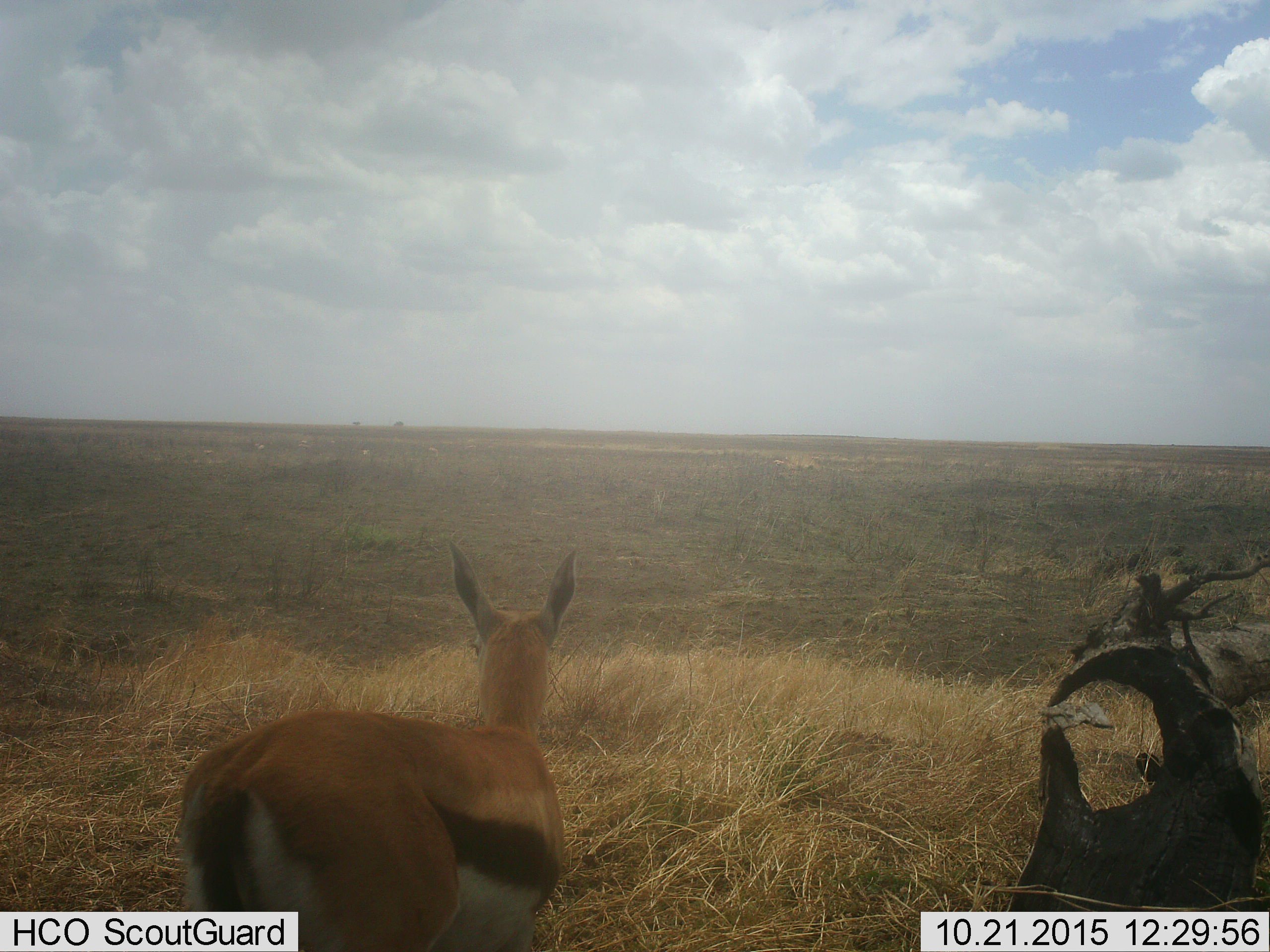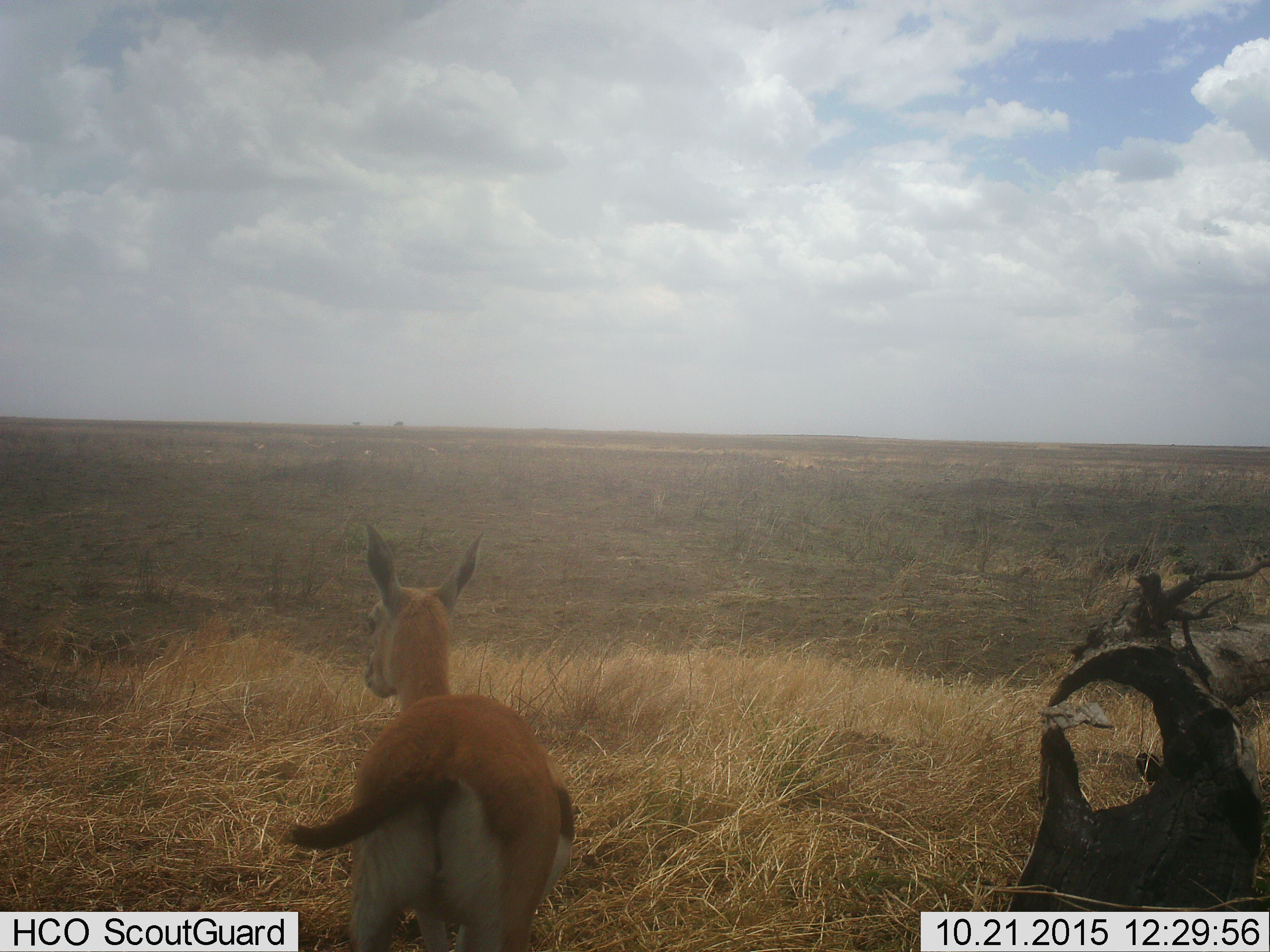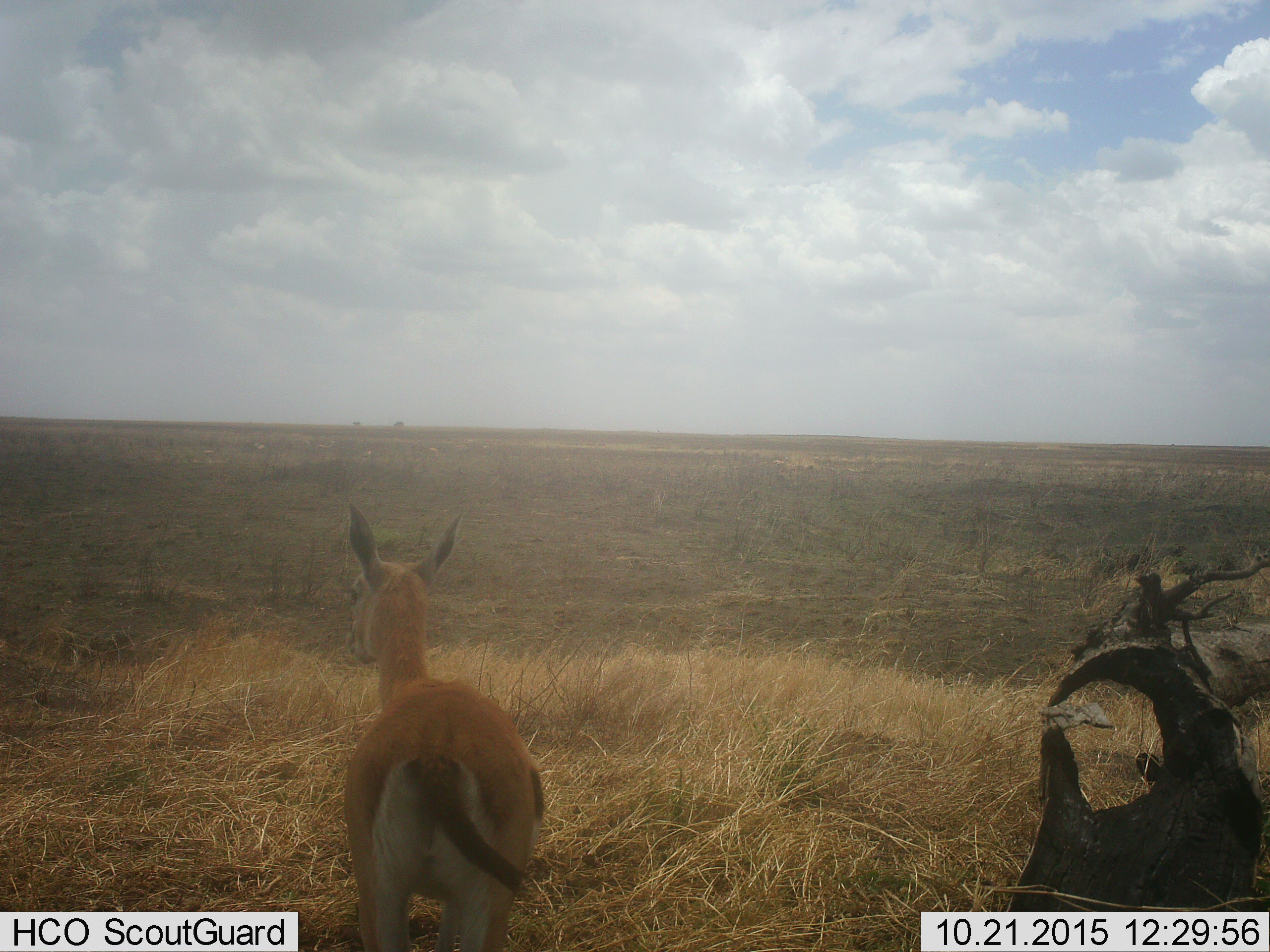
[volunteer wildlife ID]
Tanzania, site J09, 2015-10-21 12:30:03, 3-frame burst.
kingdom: Animalia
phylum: Chordata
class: Mammalia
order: Artiodactyla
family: Bovidae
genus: Eudorcas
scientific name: Eudorcas thomsonii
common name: thomson's gazelle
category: gazellethomsons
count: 1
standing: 60%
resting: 0%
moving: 60%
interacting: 0%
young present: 0%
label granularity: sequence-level